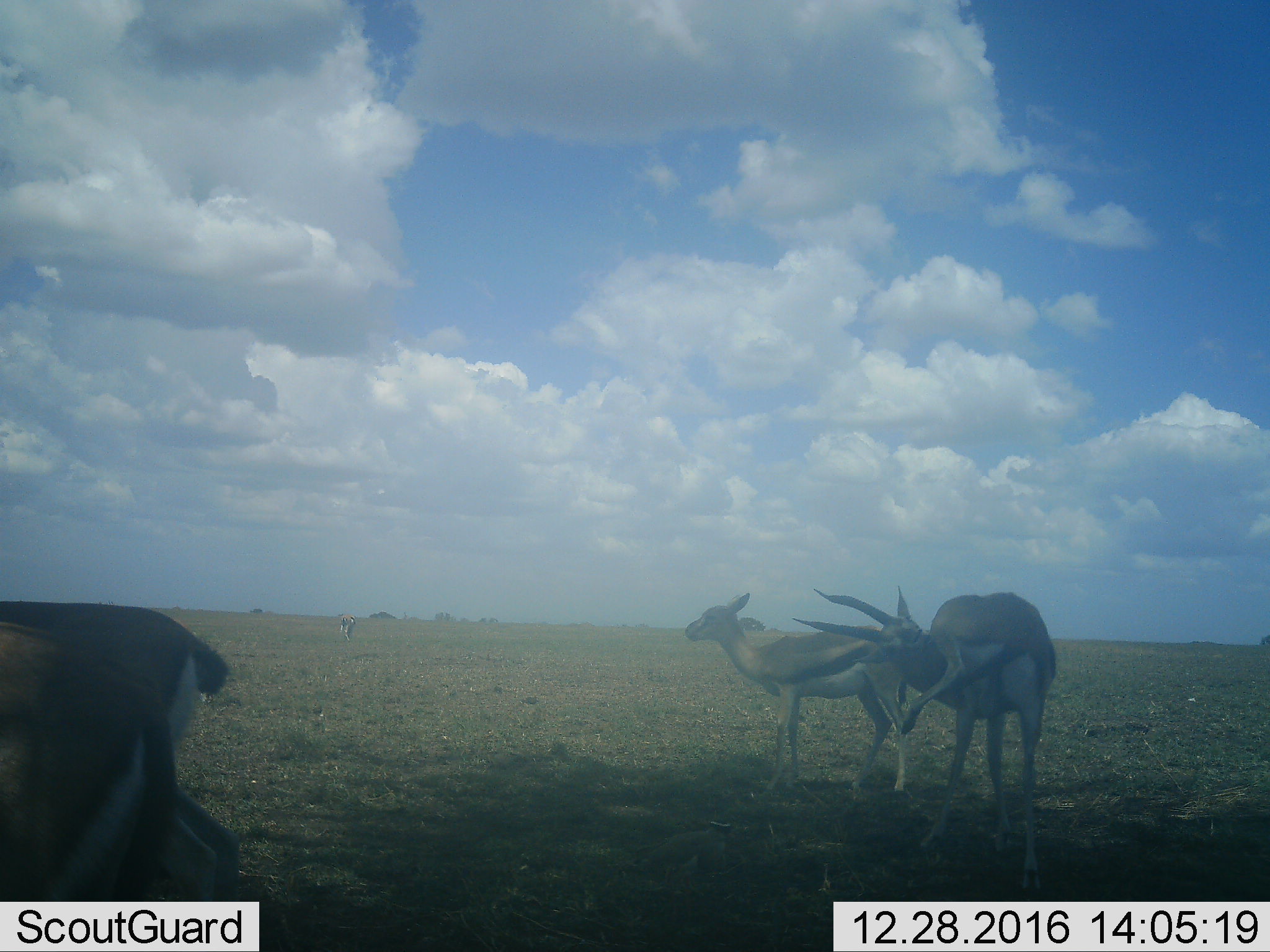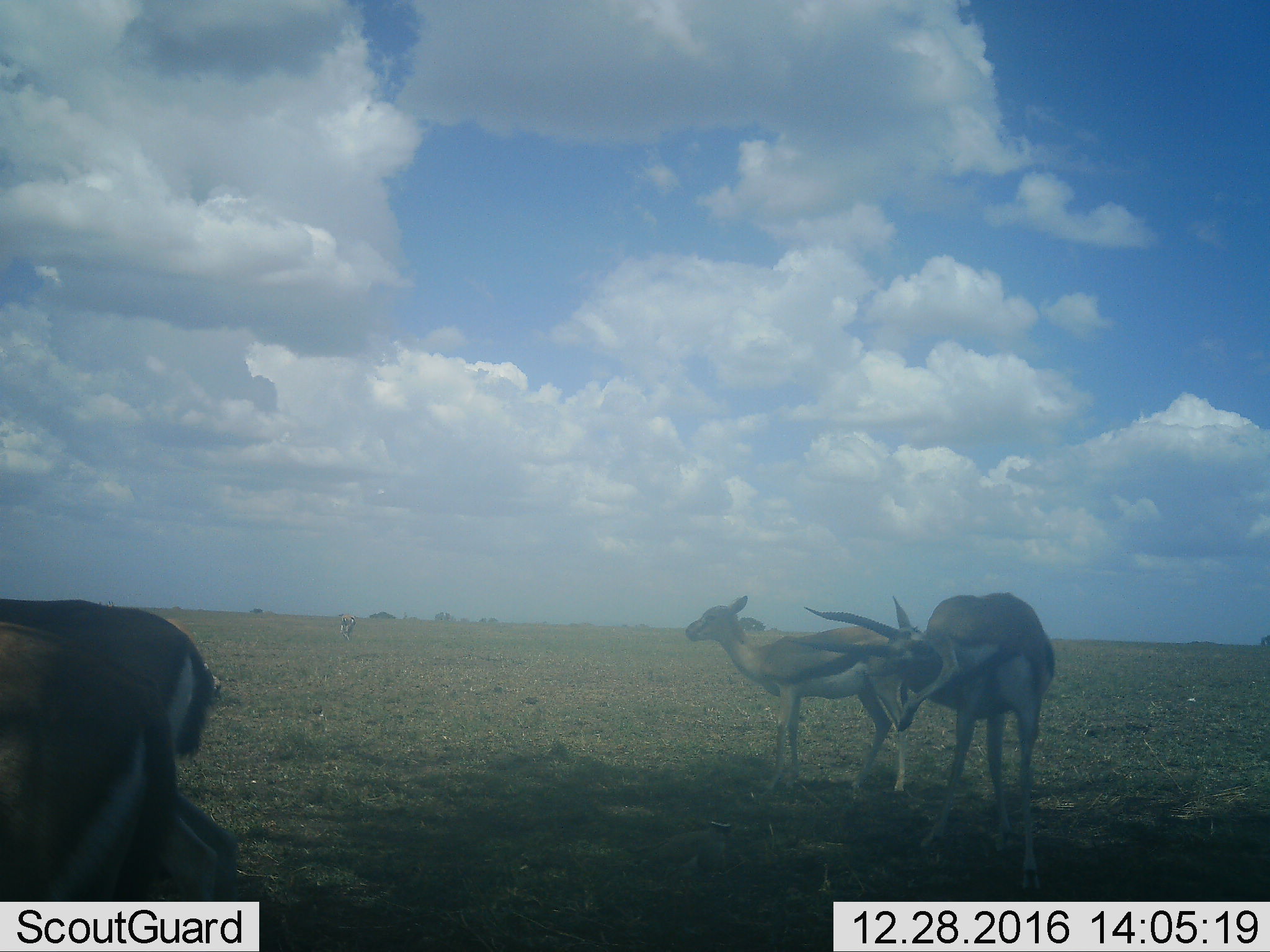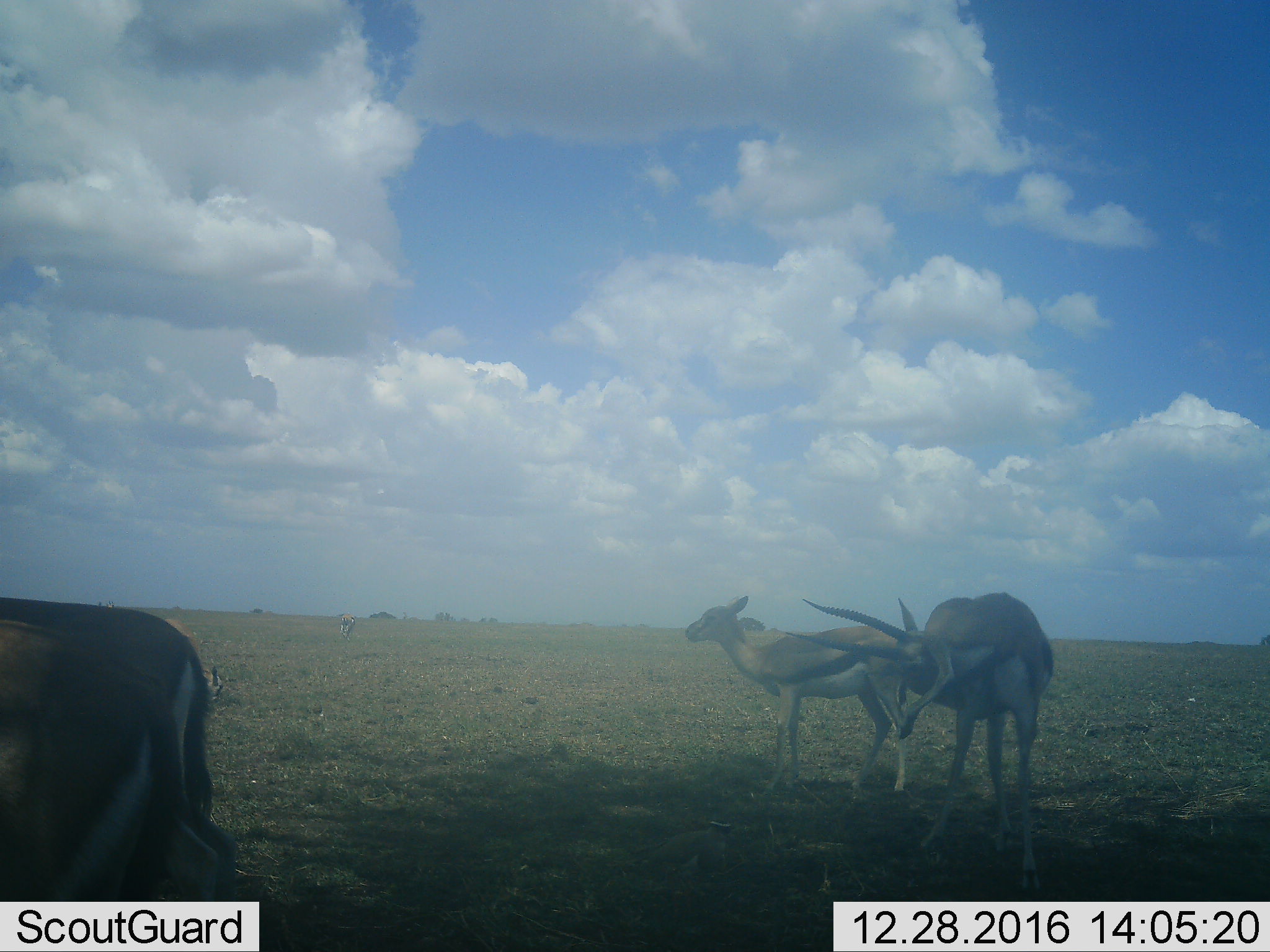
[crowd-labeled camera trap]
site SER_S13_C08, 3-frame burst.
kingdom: Animalia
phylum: Chordata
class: Mammalia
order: Artiodactyla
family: Bovidae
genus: Eudorcas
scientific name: Eudorcas thomsonii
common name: thomson's gazelle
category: gazellethomsons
Gazellethomsons (thomson's gazelle) (Eudorcas thomsonii), count 3. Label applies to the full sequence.